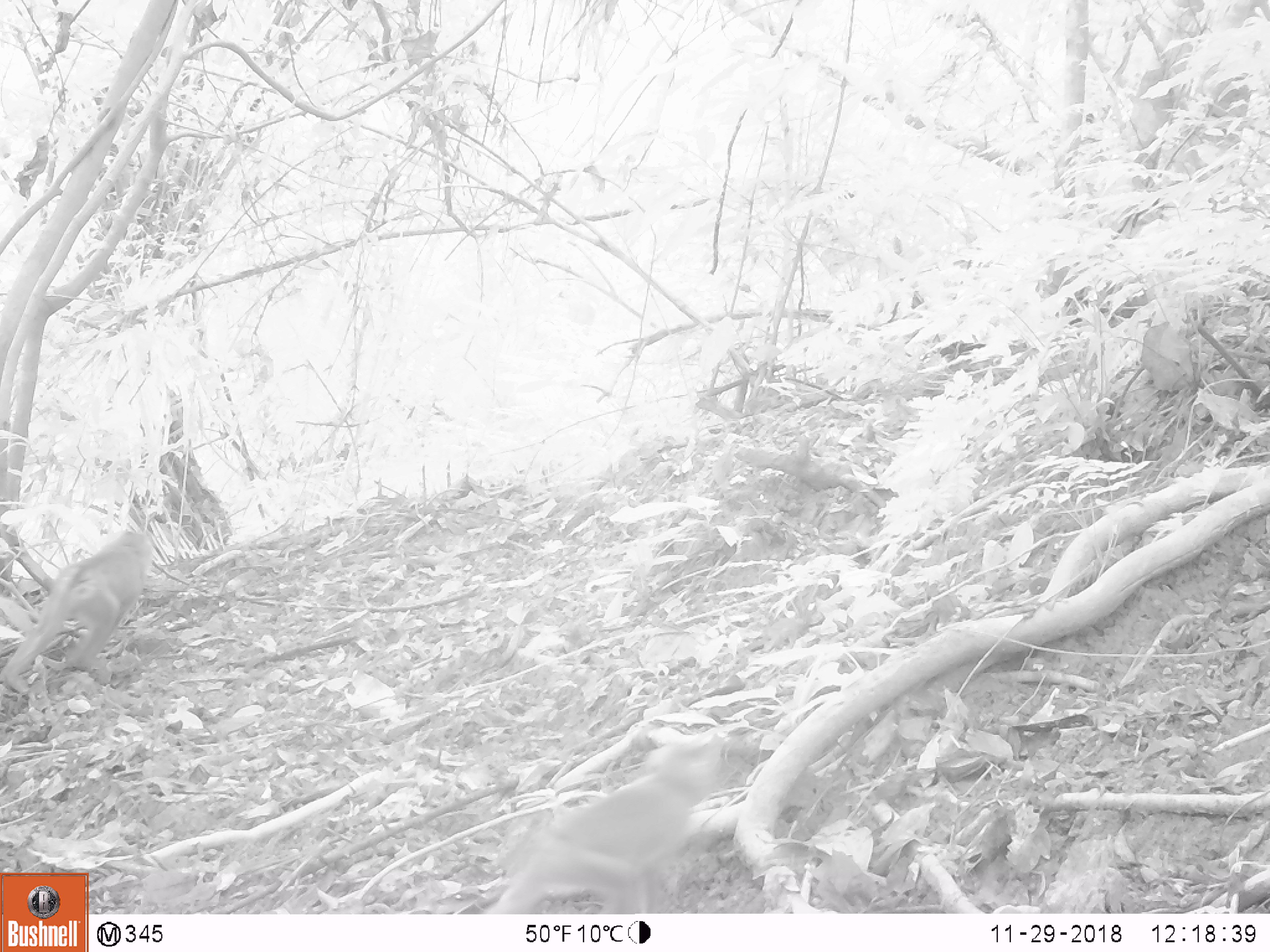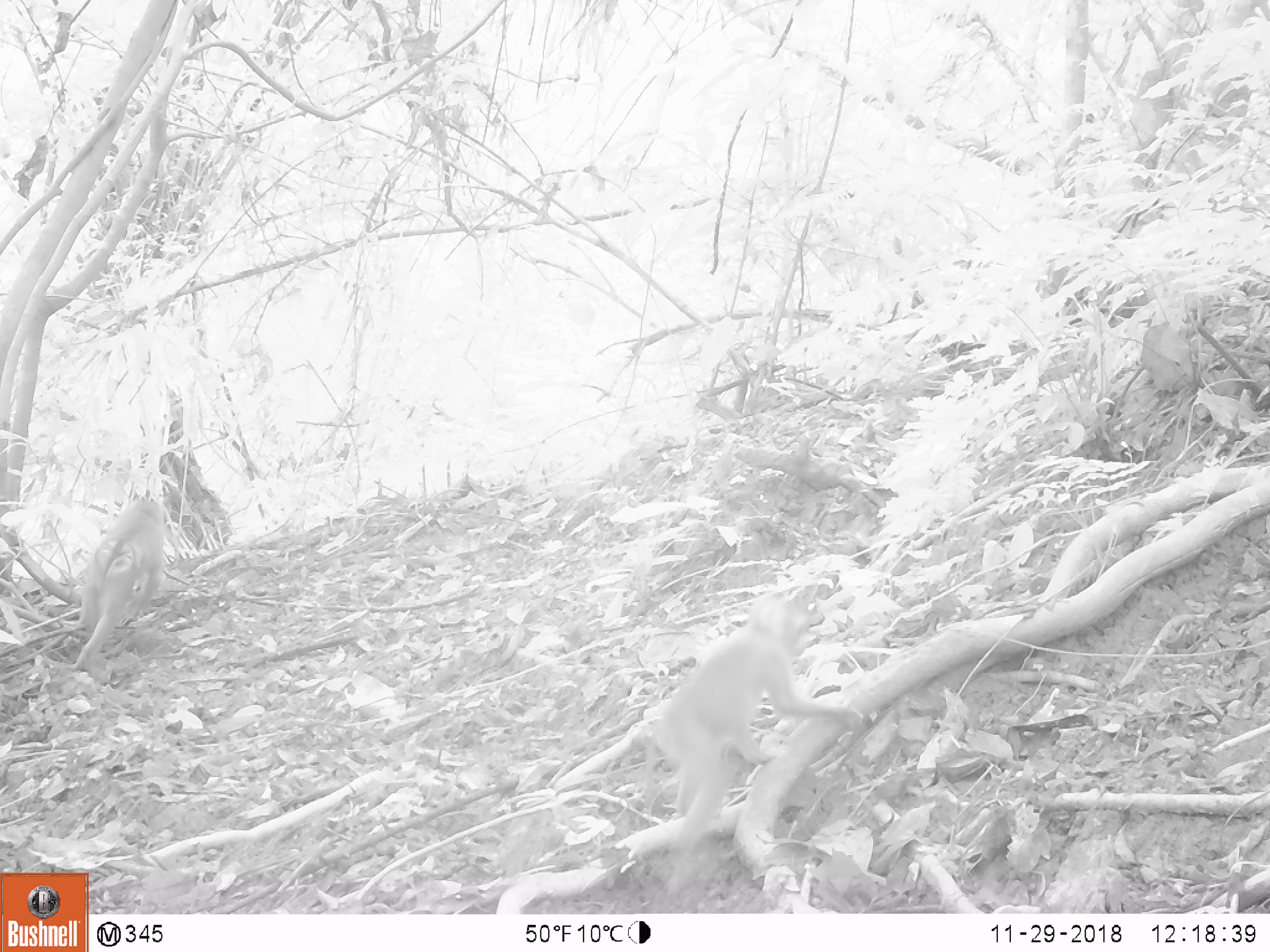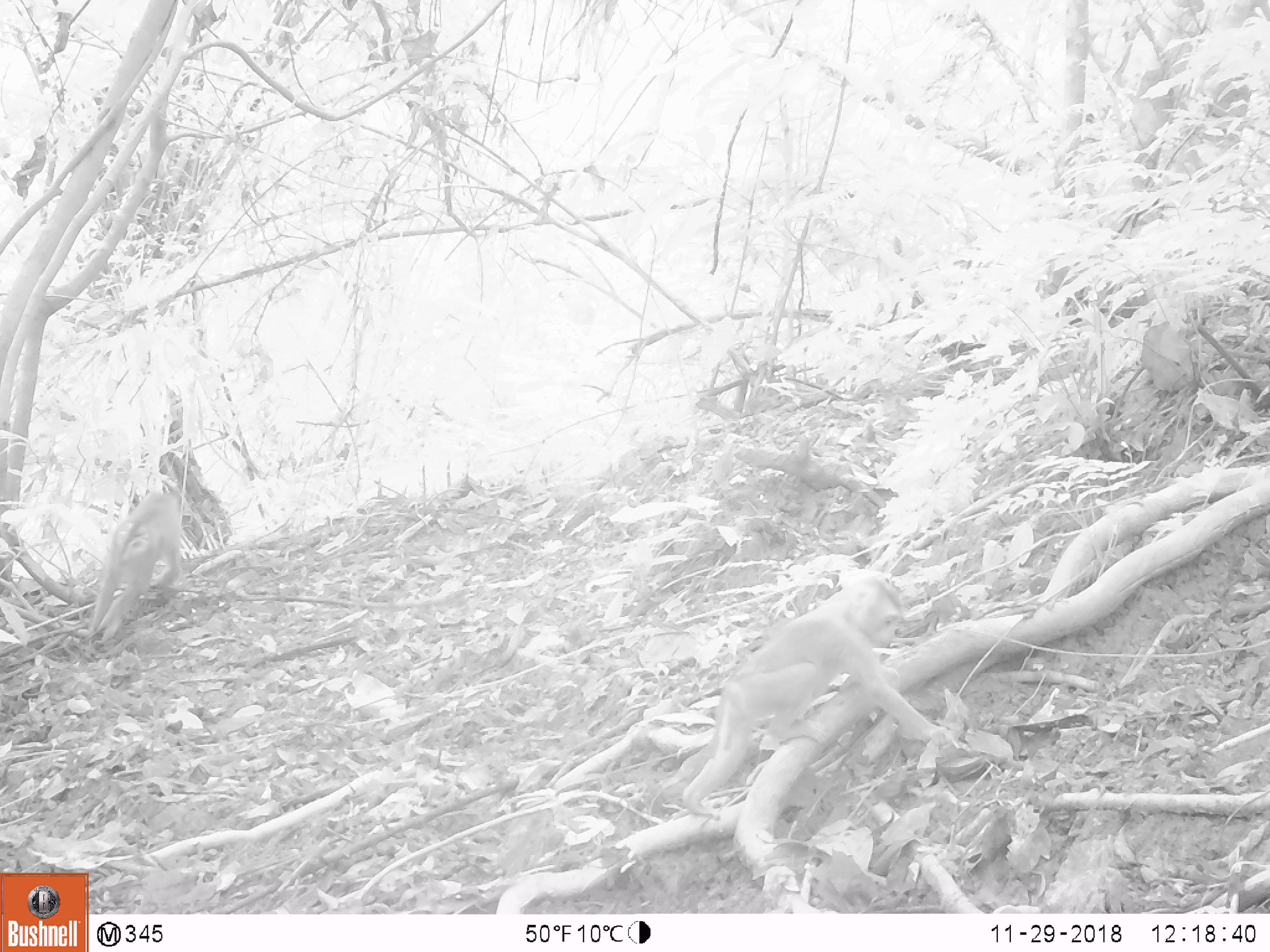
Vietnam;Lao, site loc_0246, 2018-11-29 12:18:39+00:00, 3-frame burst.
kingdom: Animalia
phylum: Chordata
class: Mammalia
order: Primates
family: Cercopithecidae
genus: Macaca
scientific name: Macaca nemestrina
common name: pig-tailed macaque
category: pig tailed macaque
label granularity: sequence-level